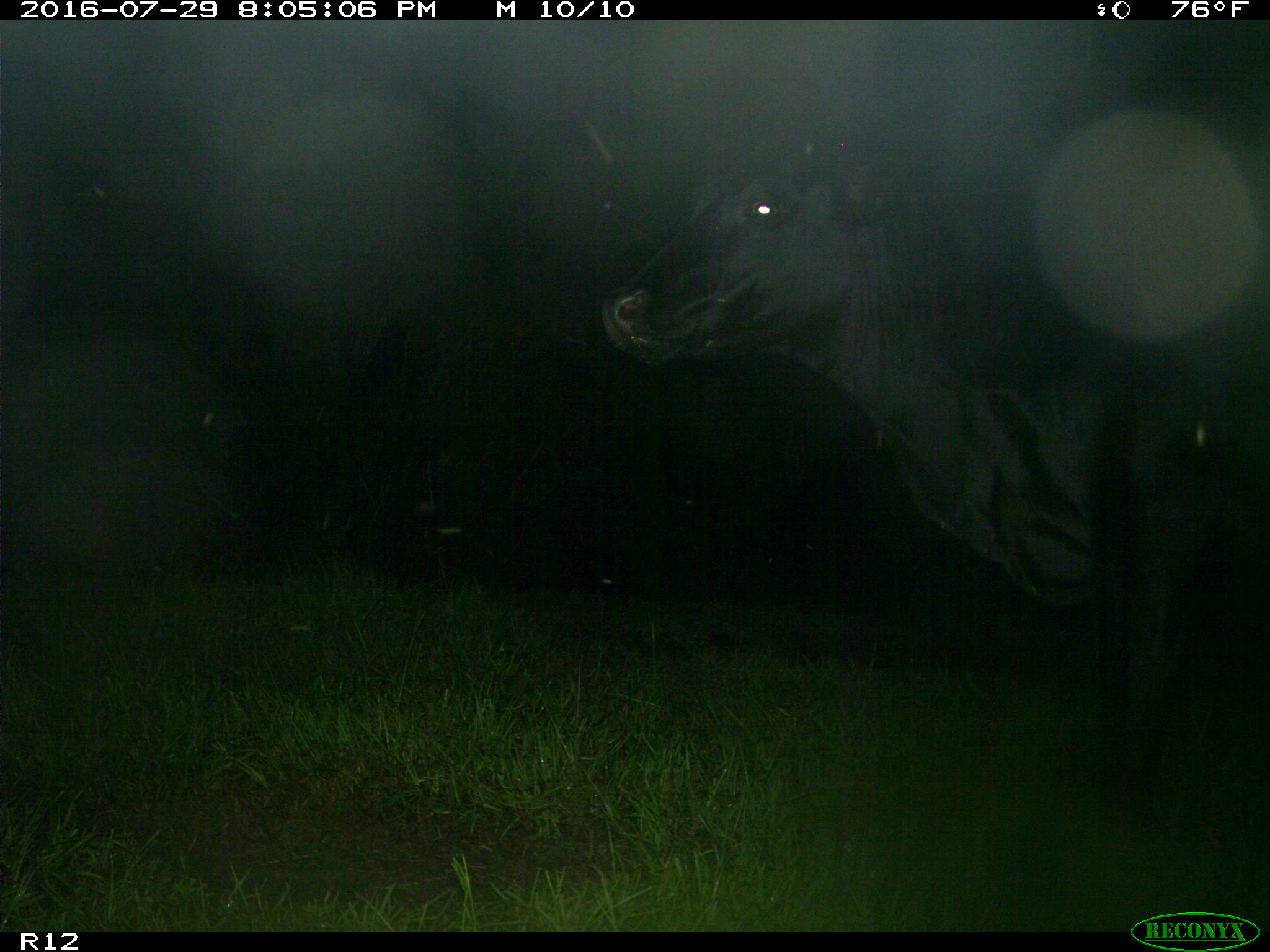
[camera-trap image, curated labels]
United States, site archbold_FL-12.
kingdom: Animalia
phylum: Chordata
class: Mammalia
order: Artiodactyla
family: Bovidae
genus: Bos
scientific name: Bos taurus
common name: domestic cow